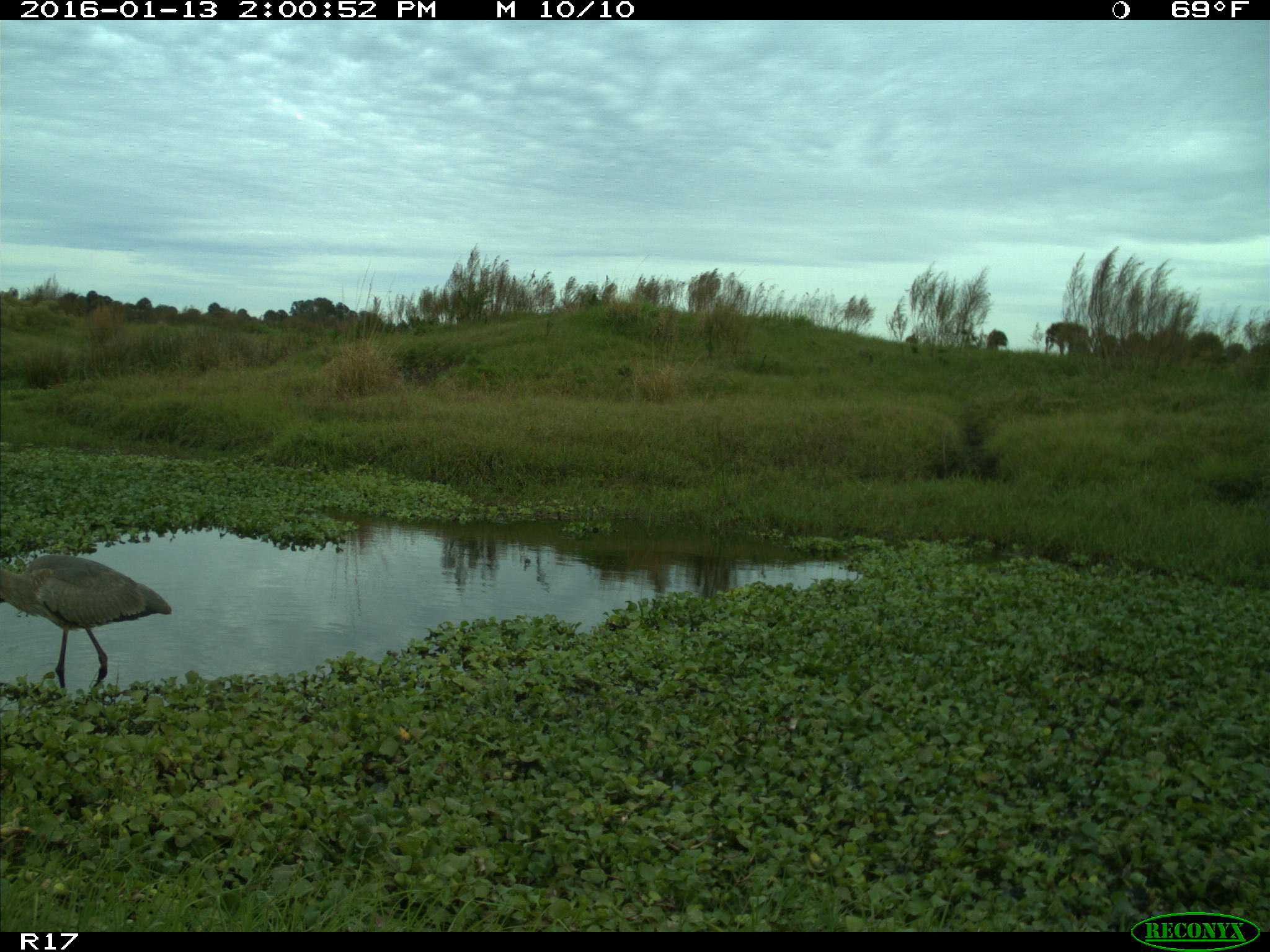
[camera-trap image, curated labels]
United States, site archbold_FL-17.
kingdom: Animalia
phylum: Chordata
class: Aves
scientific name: Aves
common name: birds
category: unidentified bird